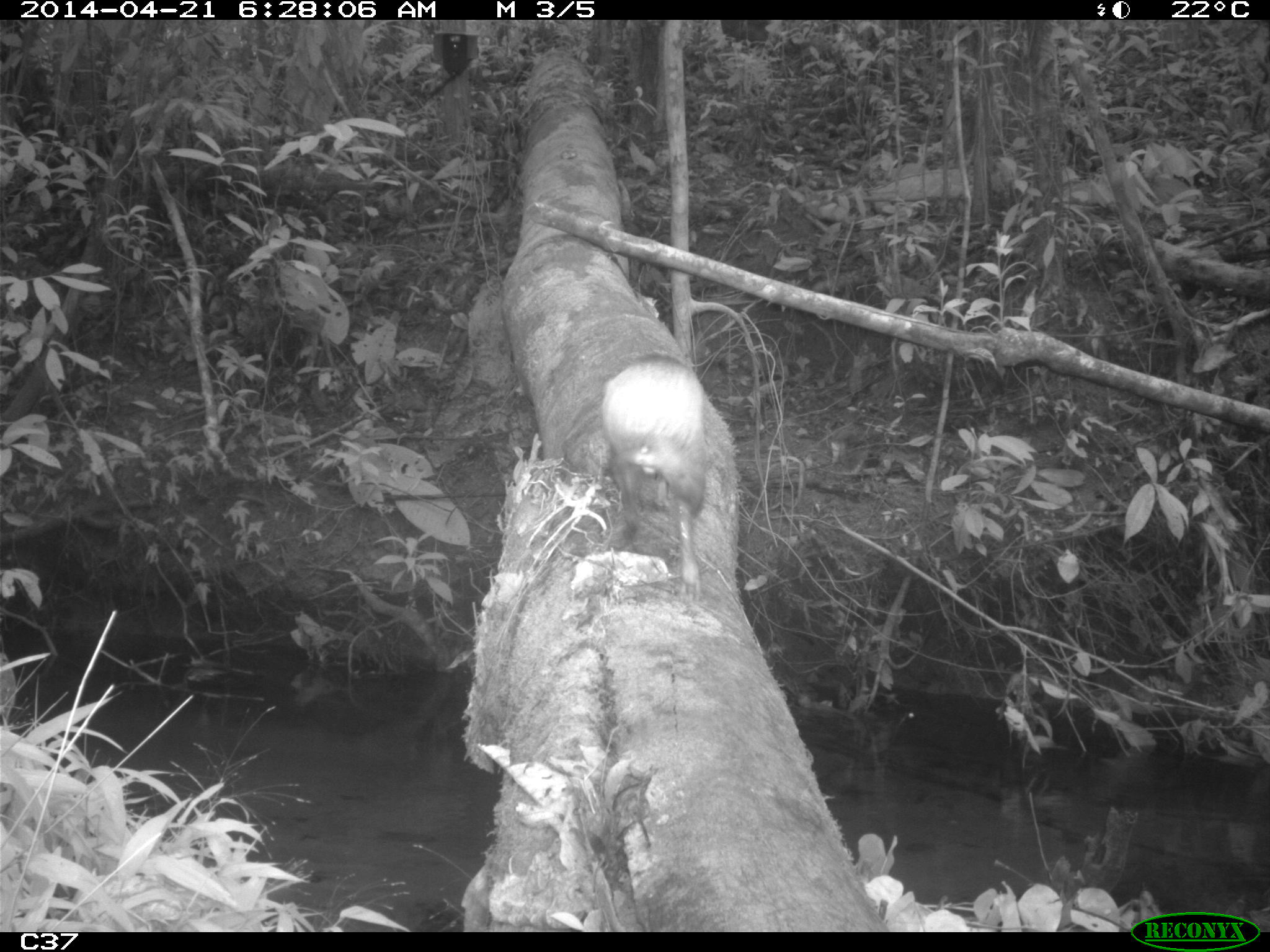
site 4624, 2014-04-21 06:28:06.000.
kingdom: Animalia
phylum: Chordata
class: Mammalia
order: Rodentia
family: Dasyproctidae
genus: Dasyprocta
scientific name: Dasyprocta leporina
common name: red-rumped agouti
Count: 1.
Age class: adult.